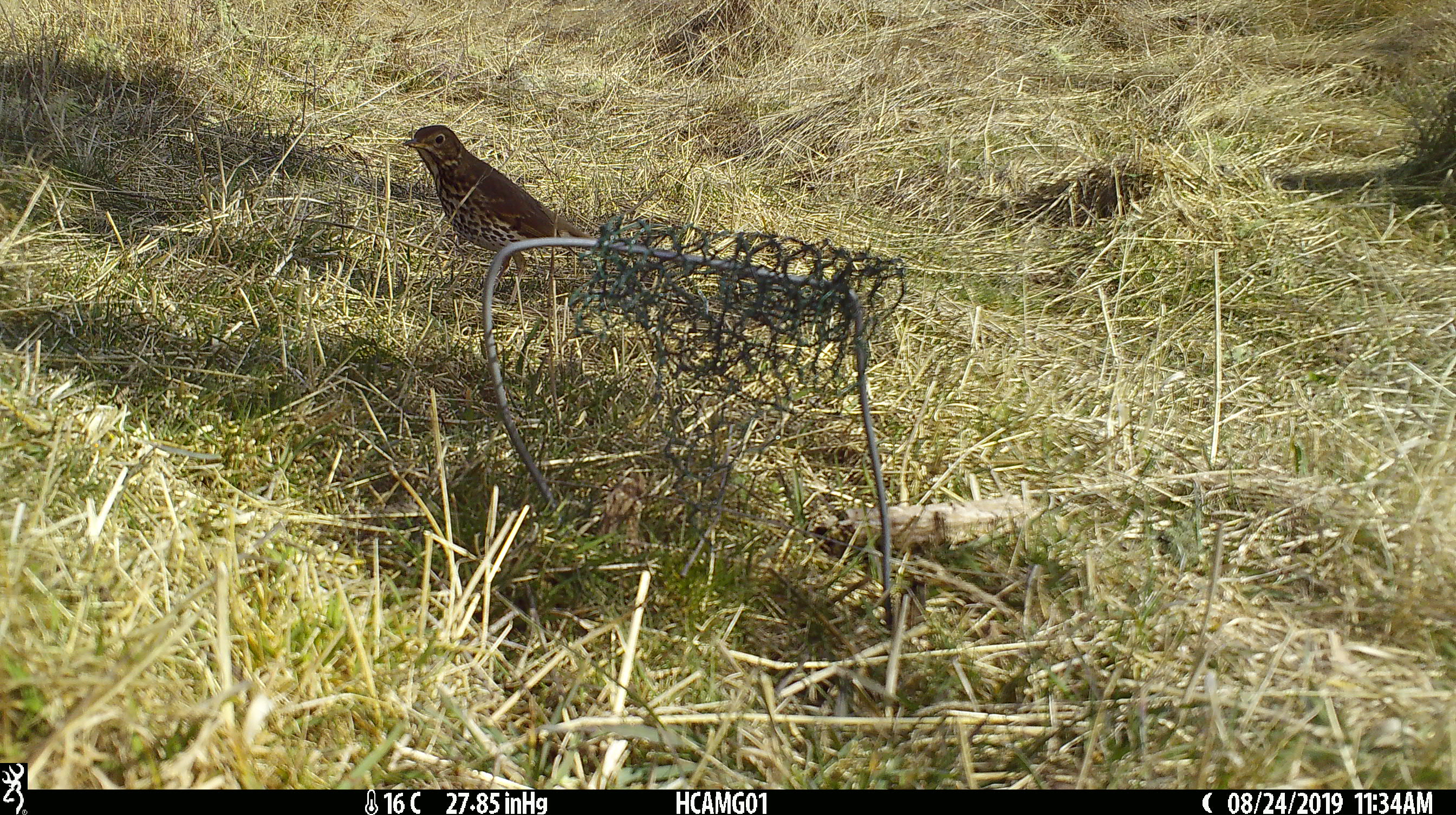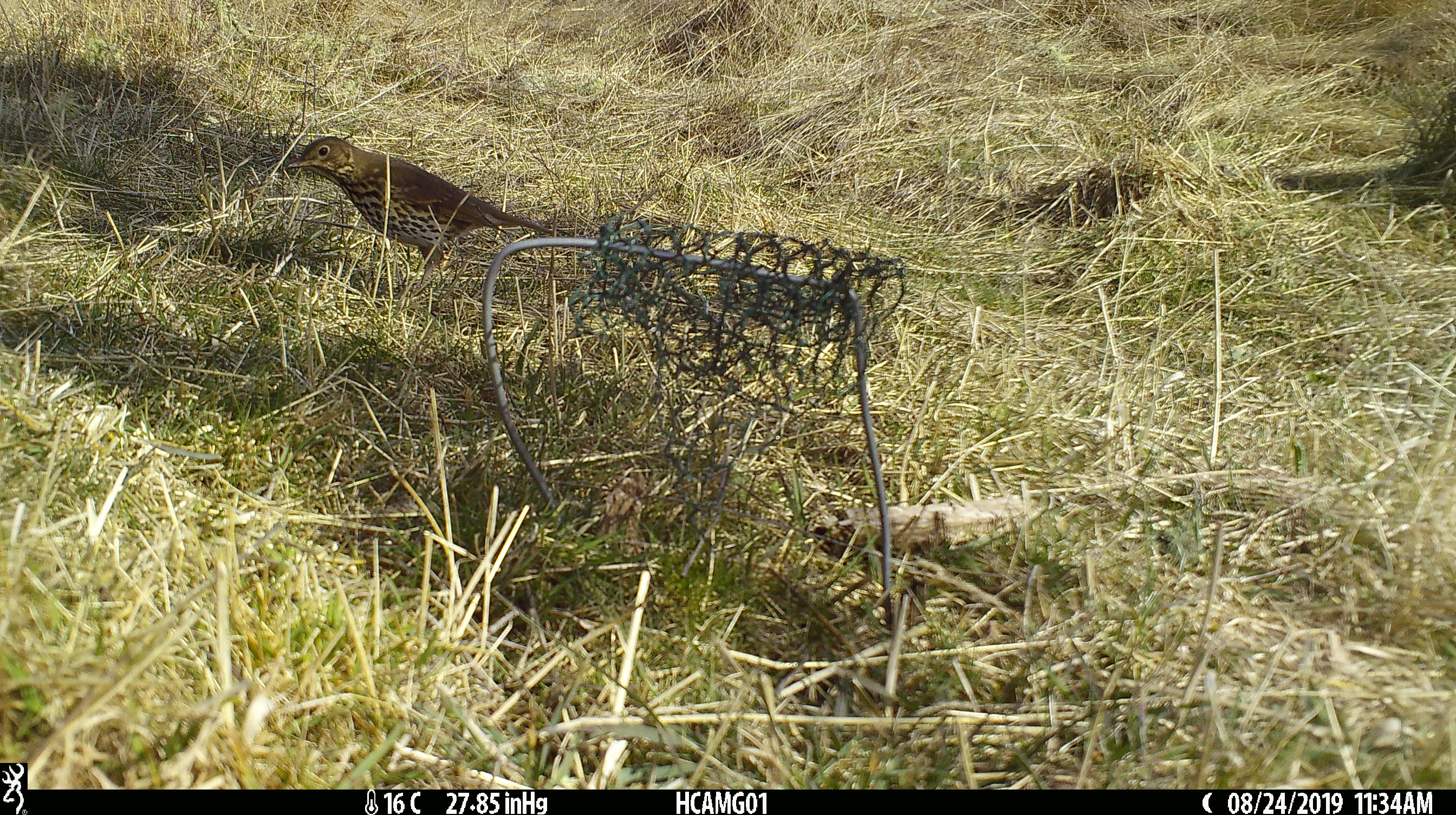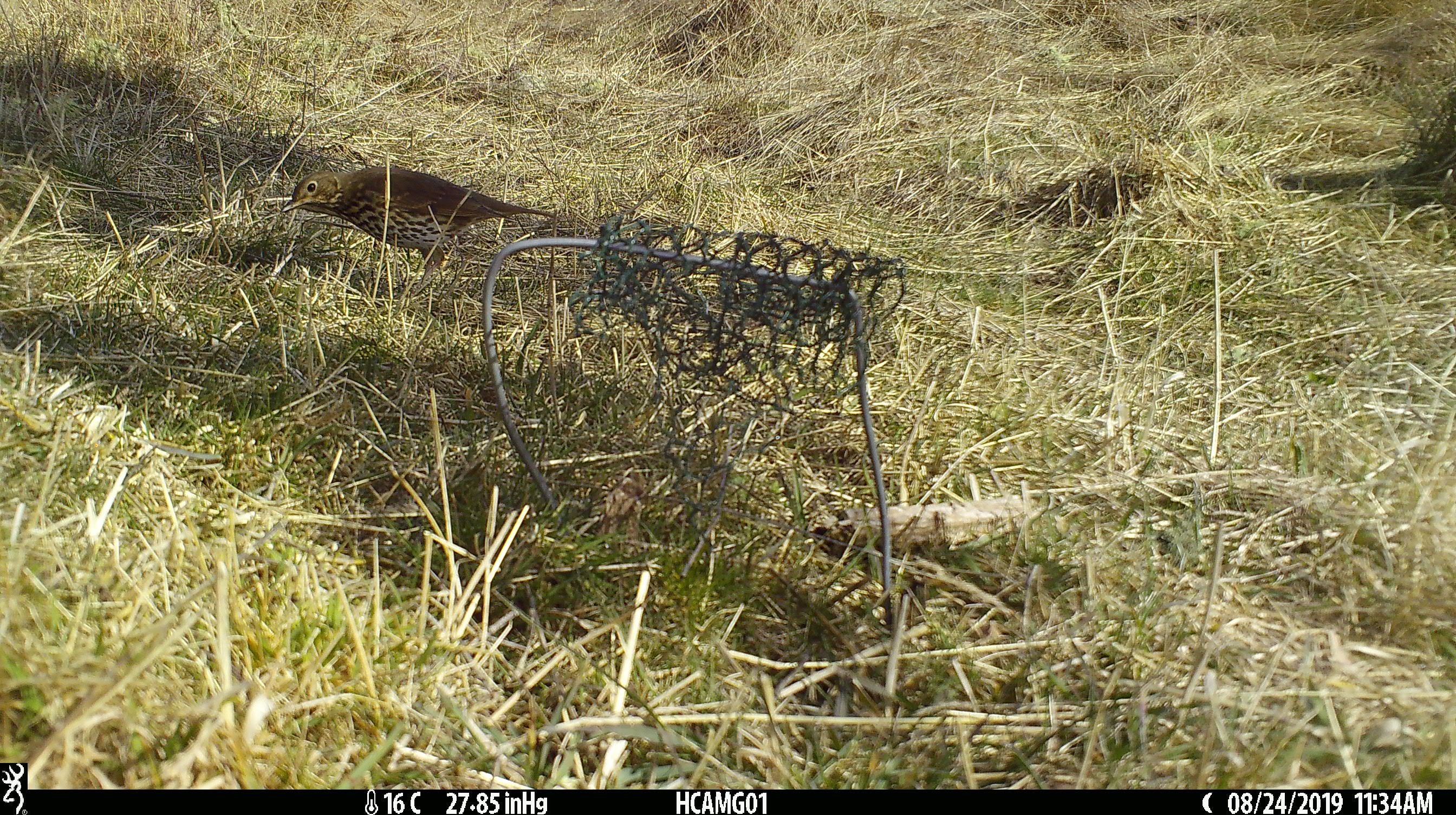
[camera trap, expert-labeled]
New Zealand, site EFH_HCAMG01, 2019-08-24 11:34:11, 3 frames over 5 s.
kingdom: Animalia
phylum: Chordata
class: Aves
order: Passeriformes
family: Turdidae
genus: Turdus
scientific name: Turdus philomelos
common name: song thrush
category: thrush